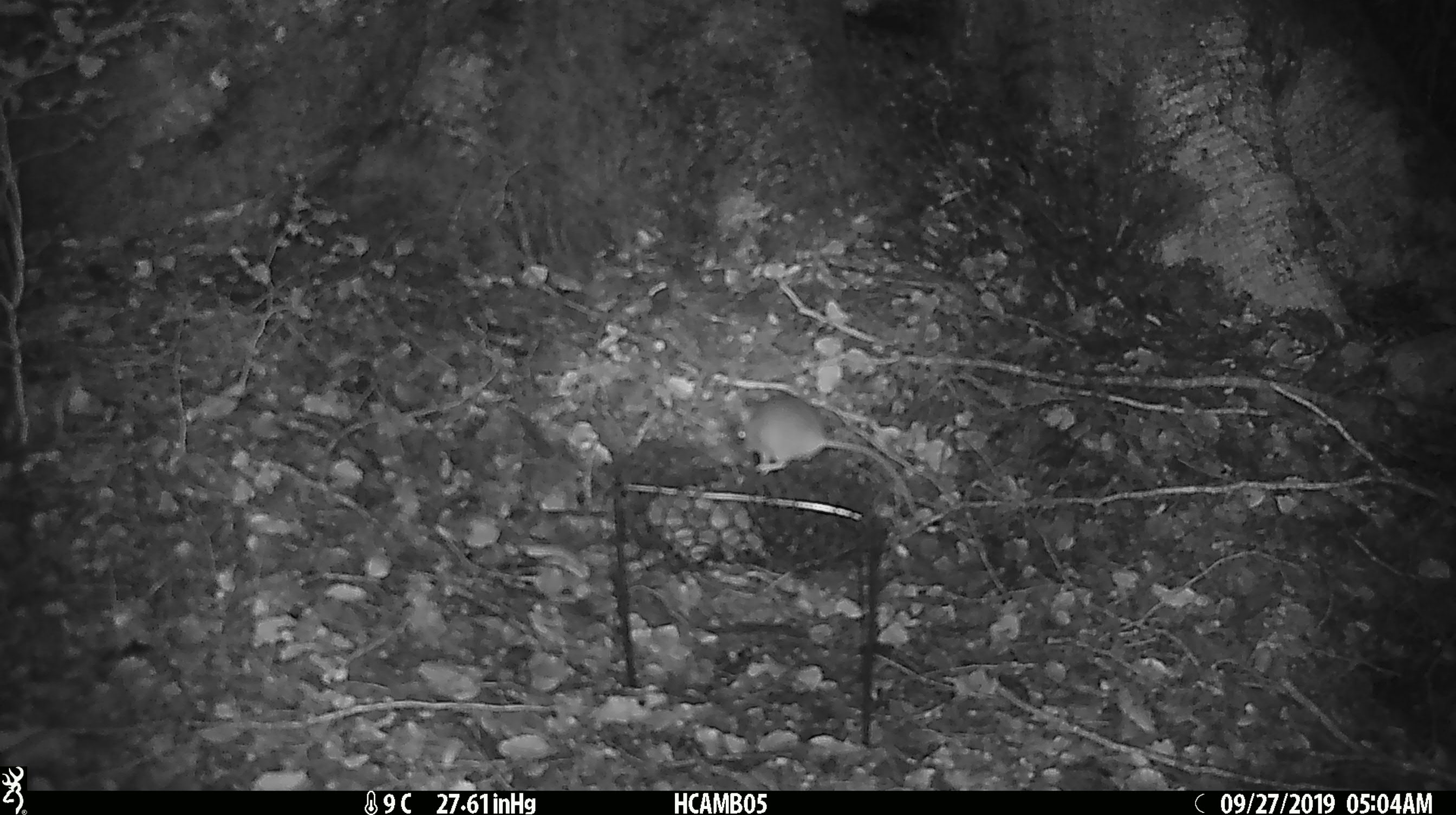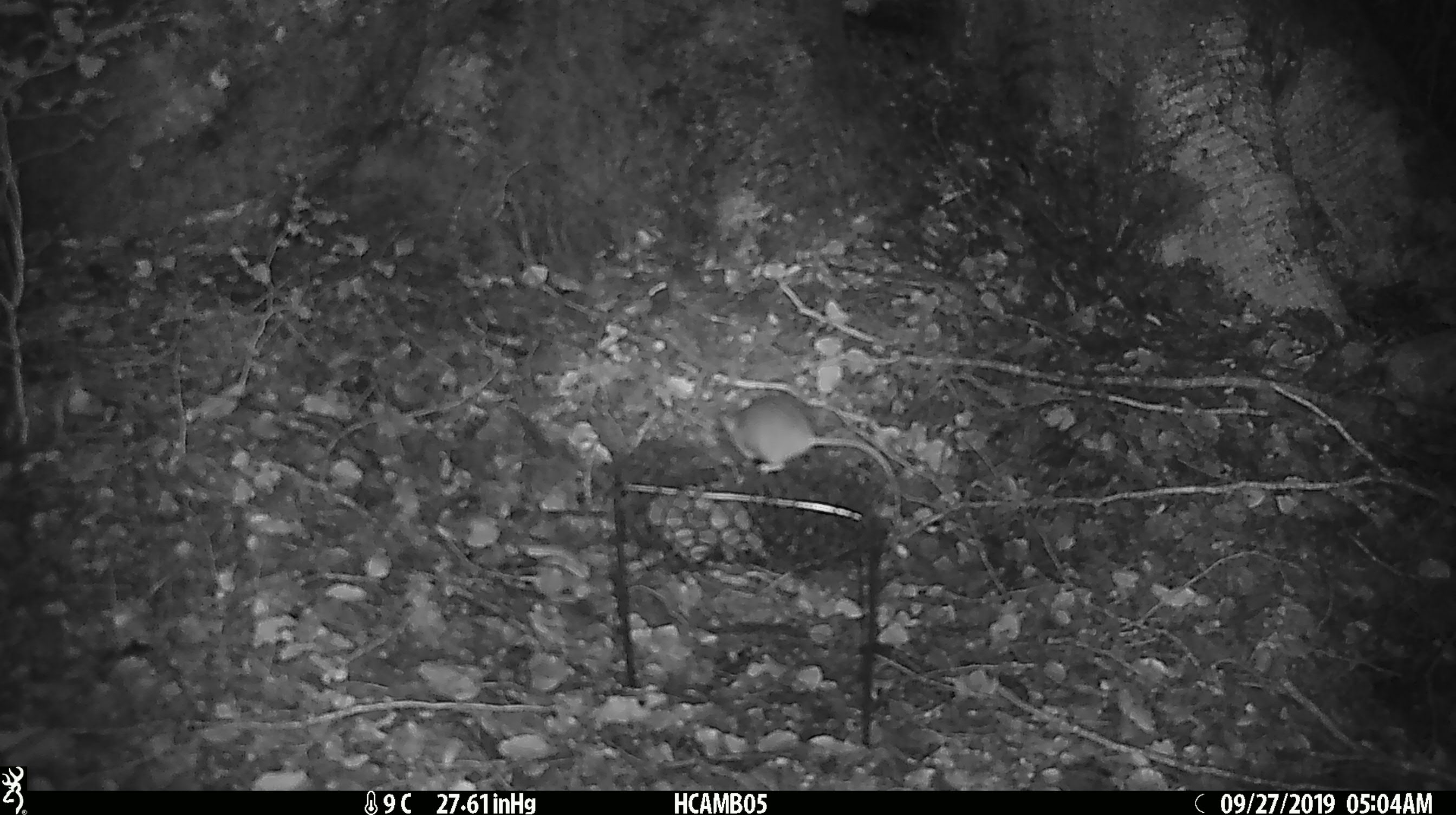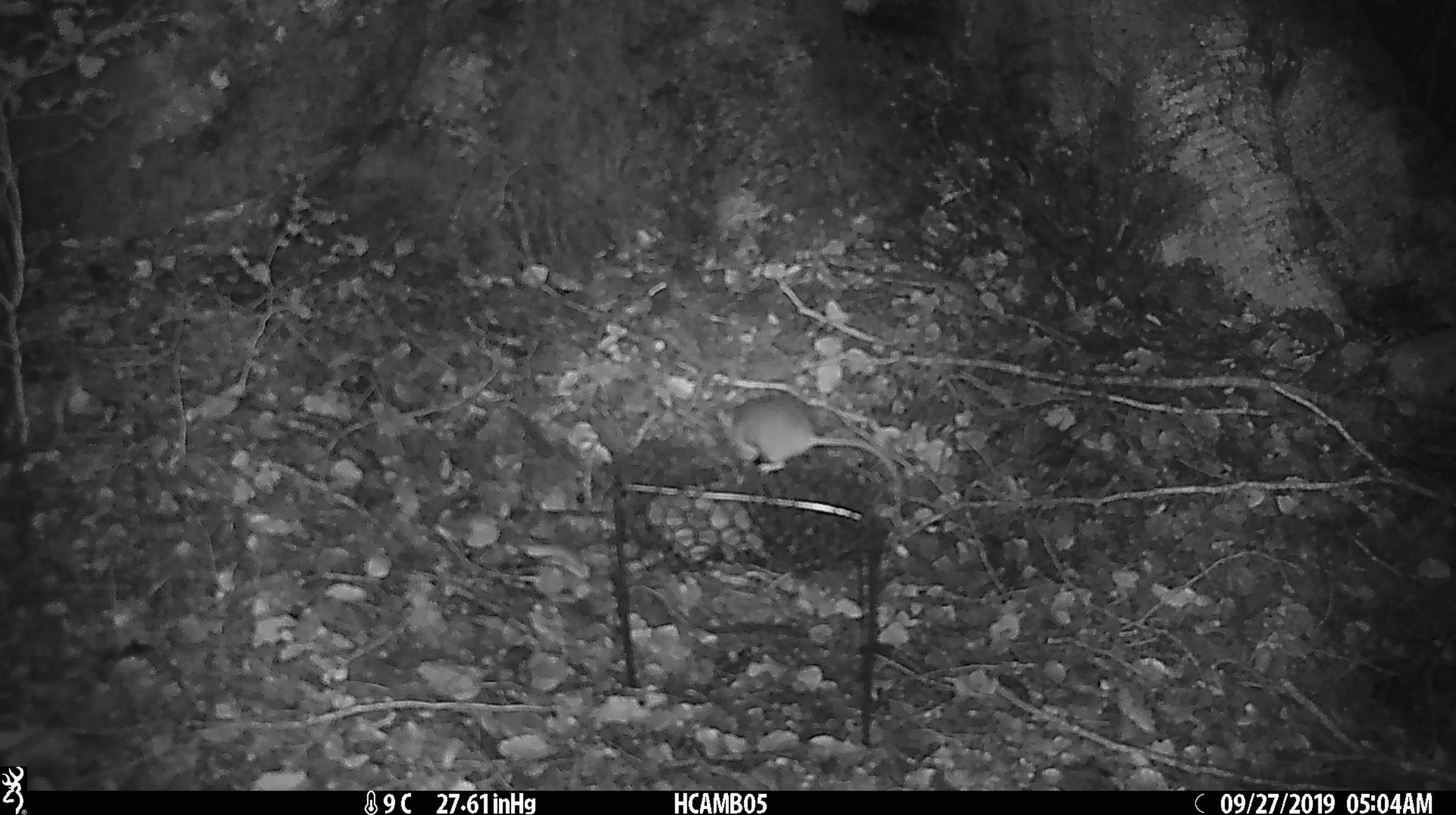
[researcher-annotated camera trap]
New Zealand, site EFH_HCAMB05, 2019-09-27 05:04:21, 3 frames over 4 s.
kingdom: Animalia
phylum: Chordata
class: Mammalia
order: Rodentia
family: Muridae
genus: Mus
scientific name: Mus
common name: mouse